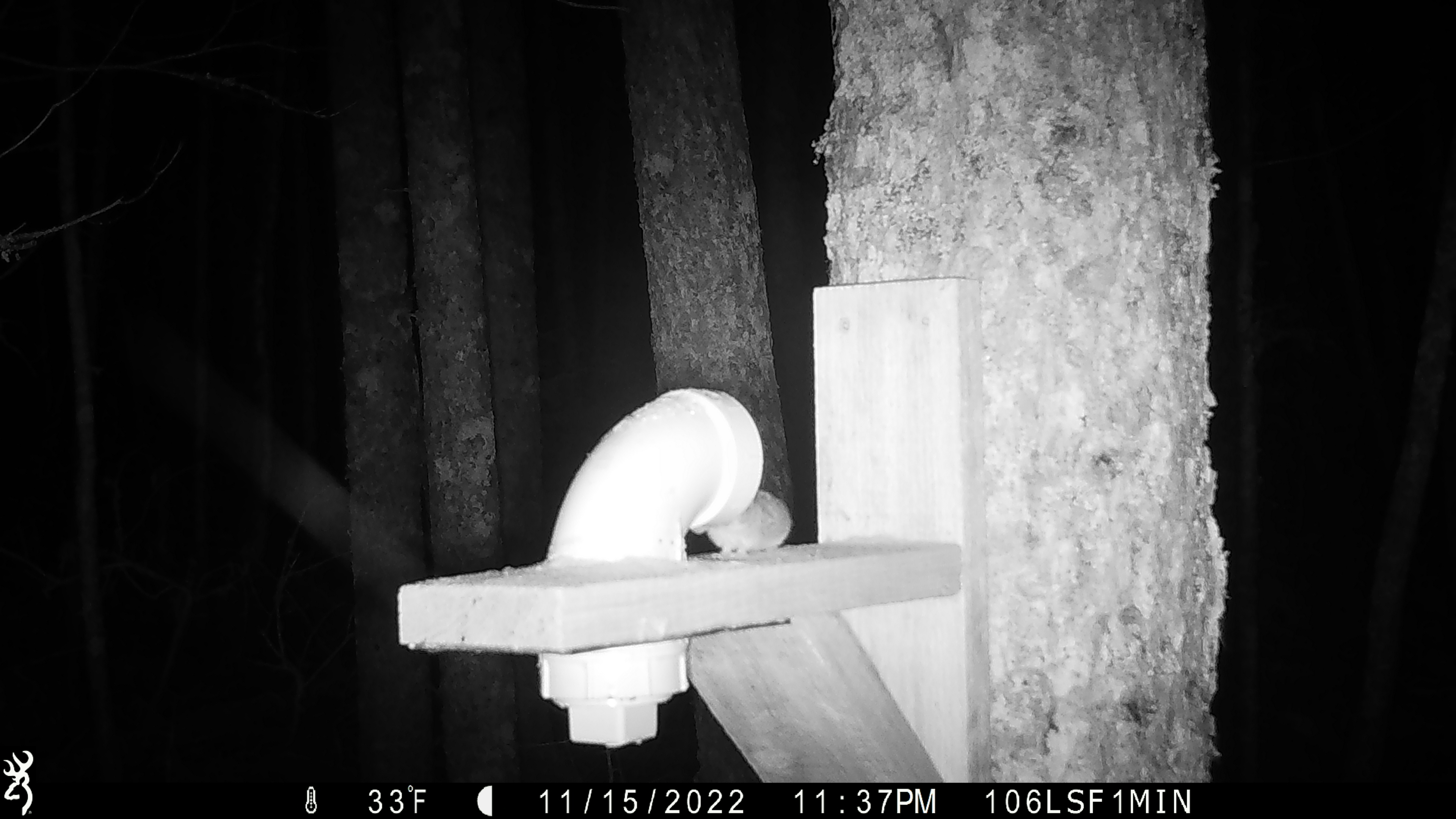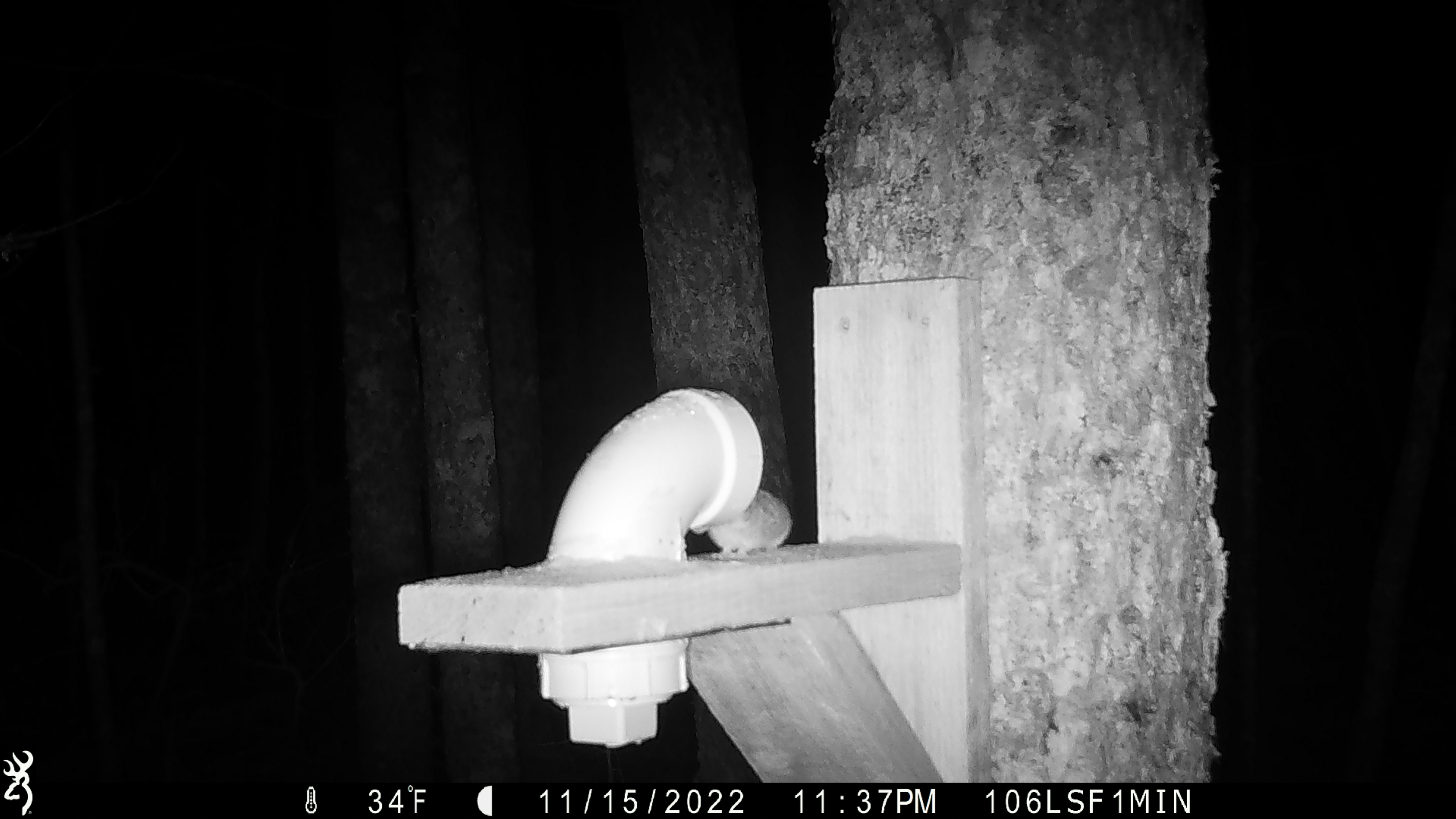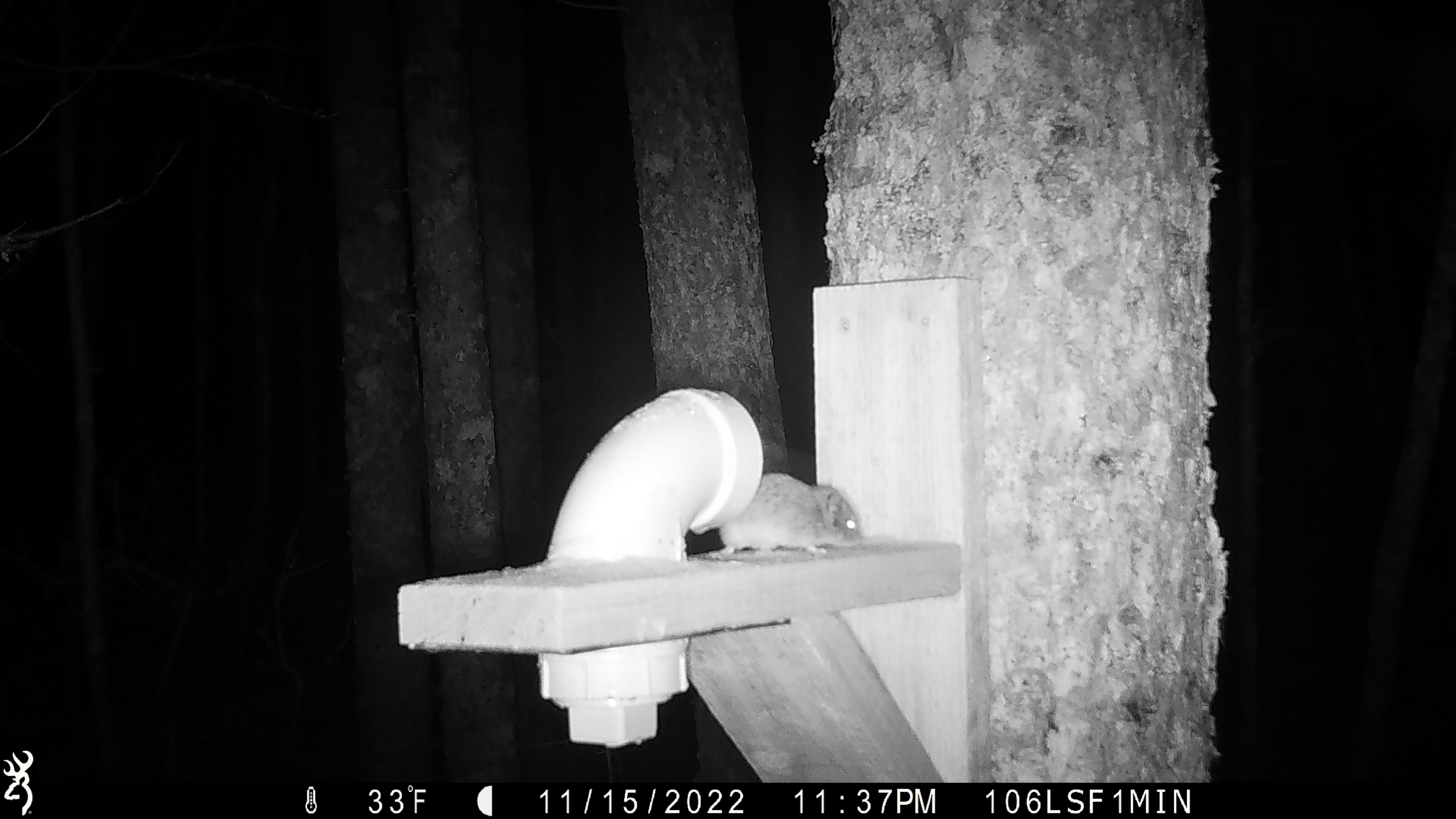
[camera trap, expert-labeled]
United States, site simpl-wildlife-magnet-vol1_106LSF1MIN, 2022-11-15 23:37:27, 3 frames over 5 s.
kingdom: Animalia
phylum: Chordata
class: Mammalia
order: Rodentia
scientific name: Rodentia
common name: mouse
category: mouse sp.